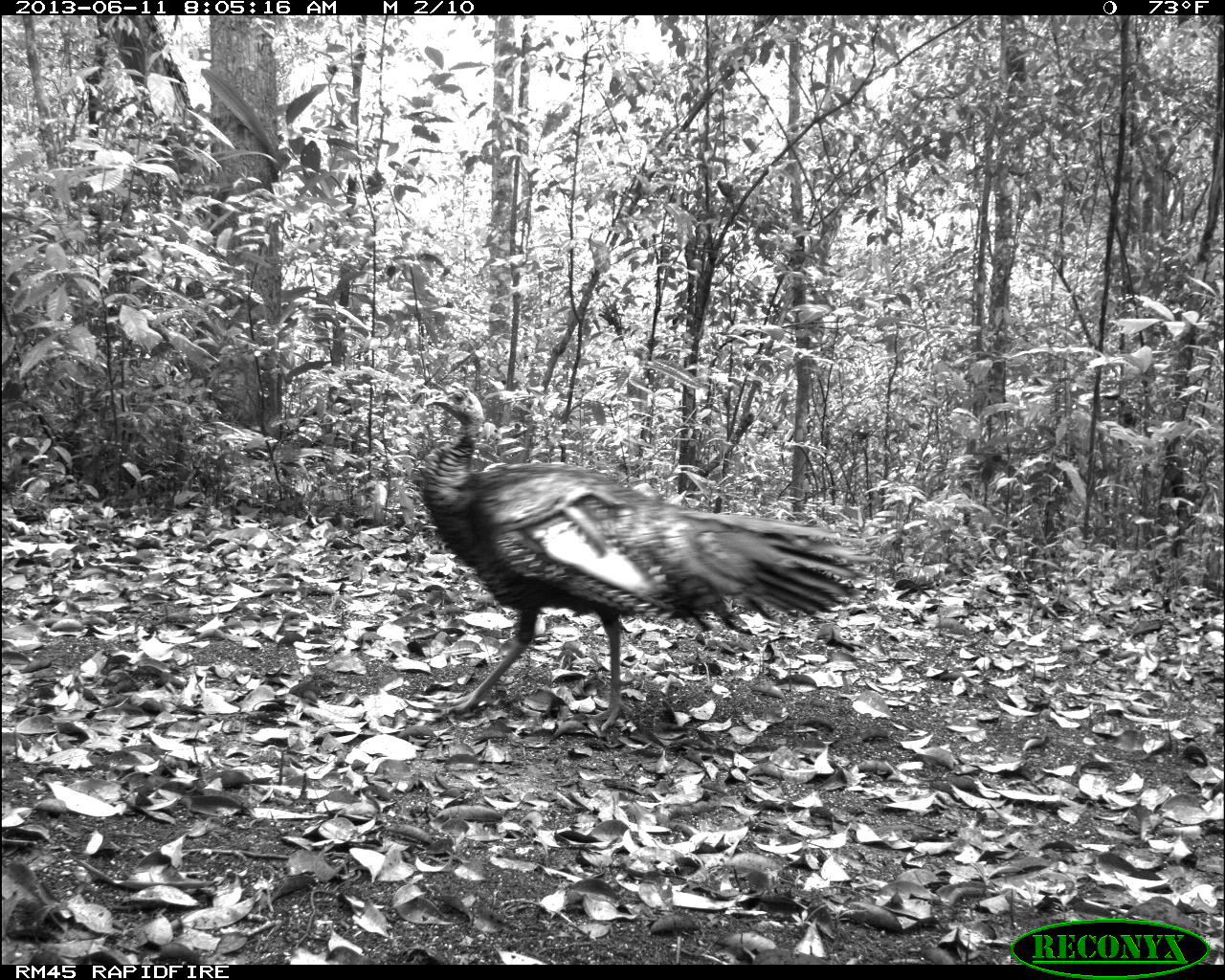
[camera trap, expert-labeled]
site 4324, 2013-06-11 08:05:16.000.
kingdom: Animalia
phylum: Chordata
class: Aves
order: Galliformes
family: Phasianidae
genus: Meleagris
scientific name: Meleagris ocellata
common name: ocellated turkey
Meleagris ocellata (ocellated turkey), count 2.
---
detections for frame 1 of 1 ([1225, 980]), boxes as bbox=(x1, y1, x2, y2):
meleagris ocellata: bbox=(410, 381, 876, 732)